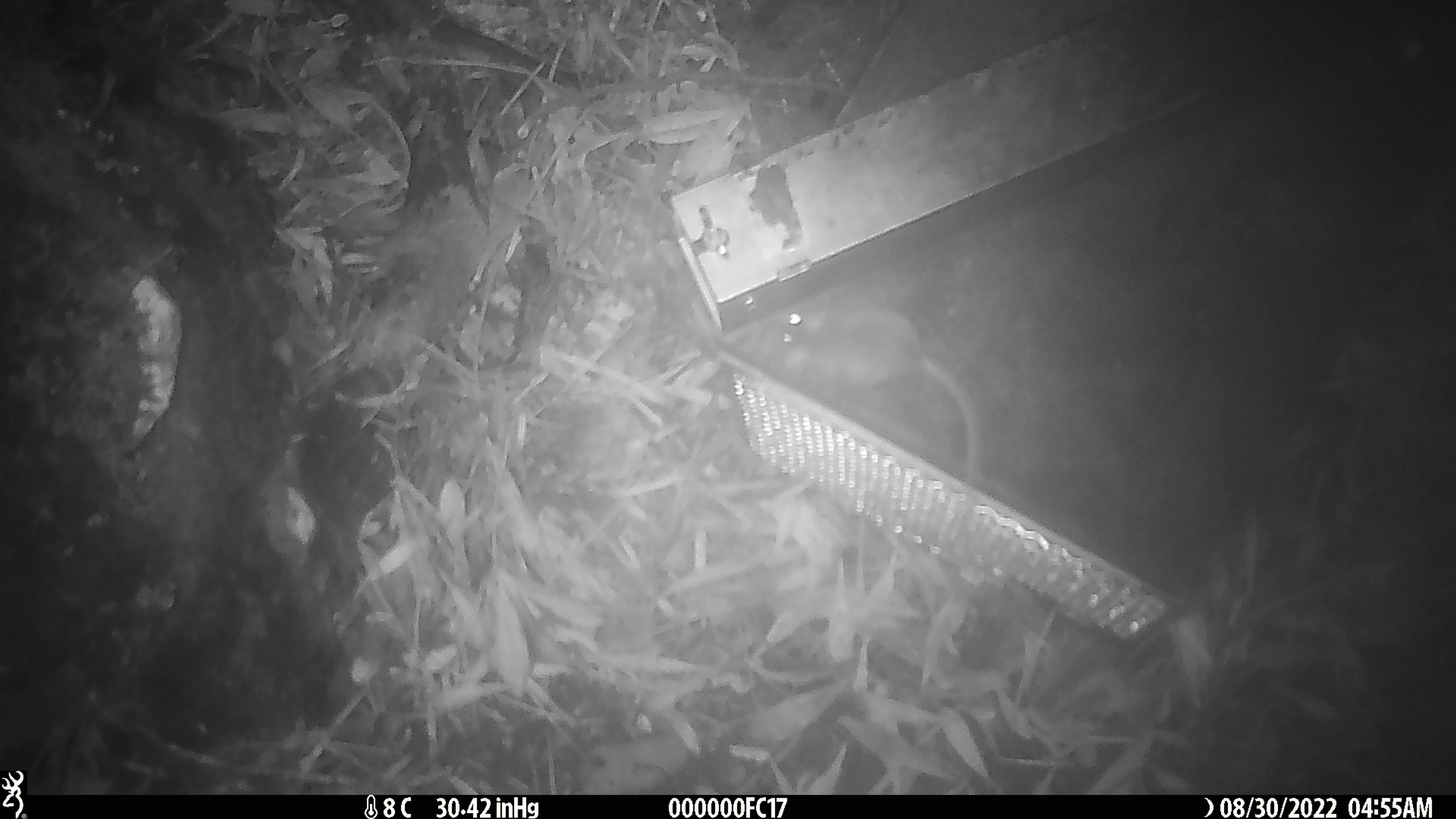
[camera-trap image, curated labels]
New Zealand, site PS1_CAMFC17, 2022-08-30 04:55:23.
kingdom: Animalia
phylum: Chordata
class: Mammalia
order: Rodentia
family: Muridae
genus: Mus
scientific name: Mus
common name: mouse